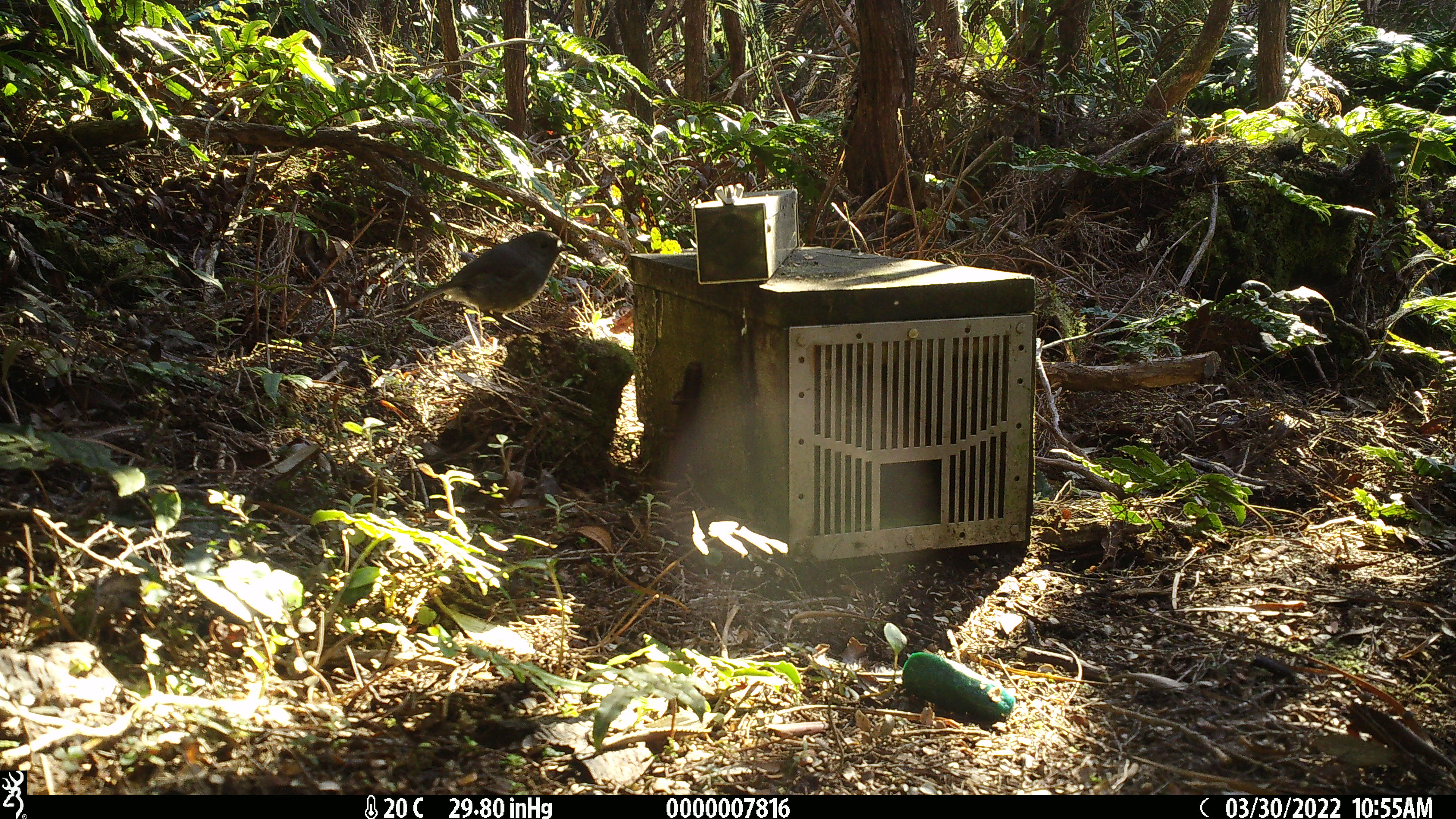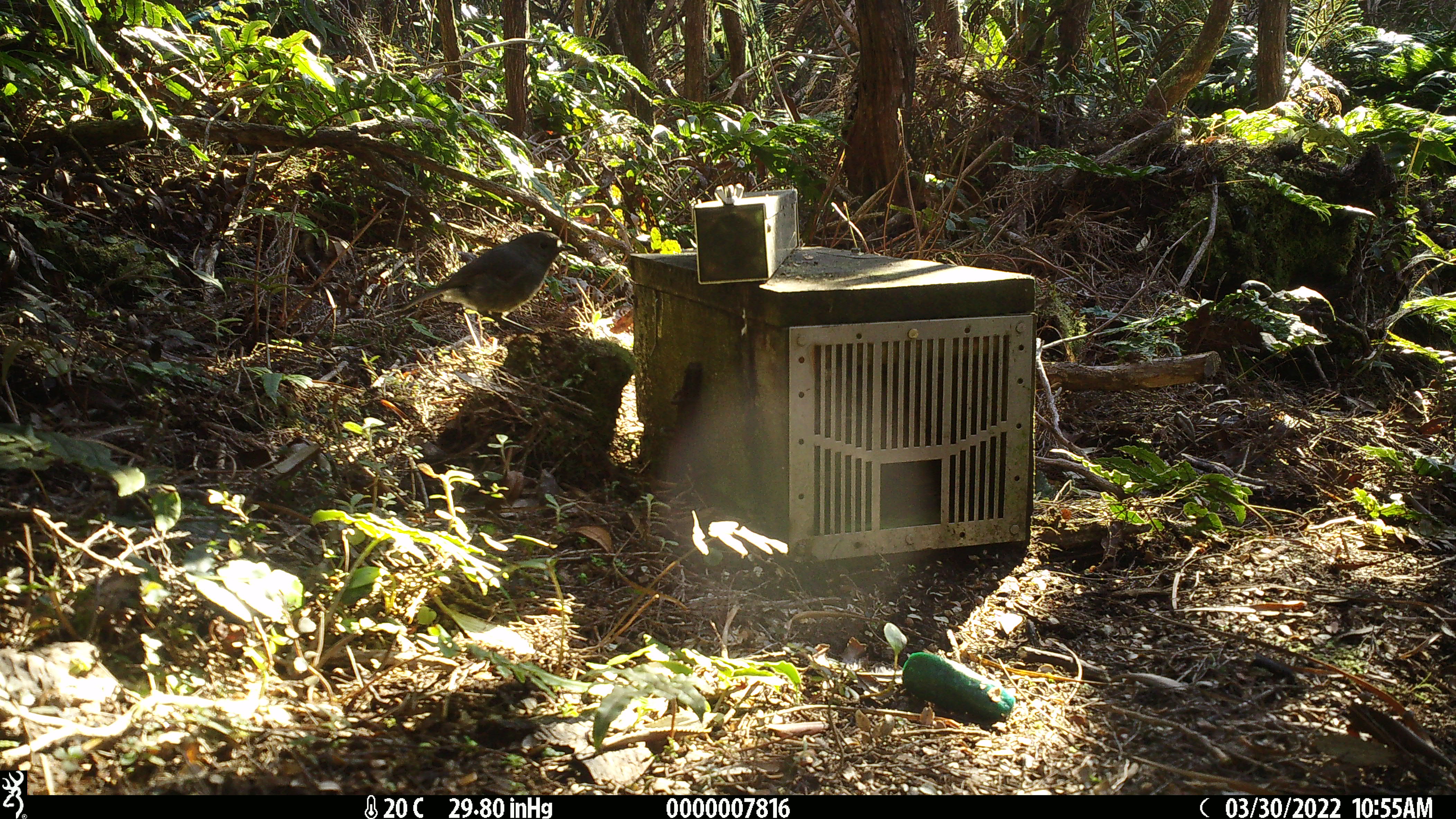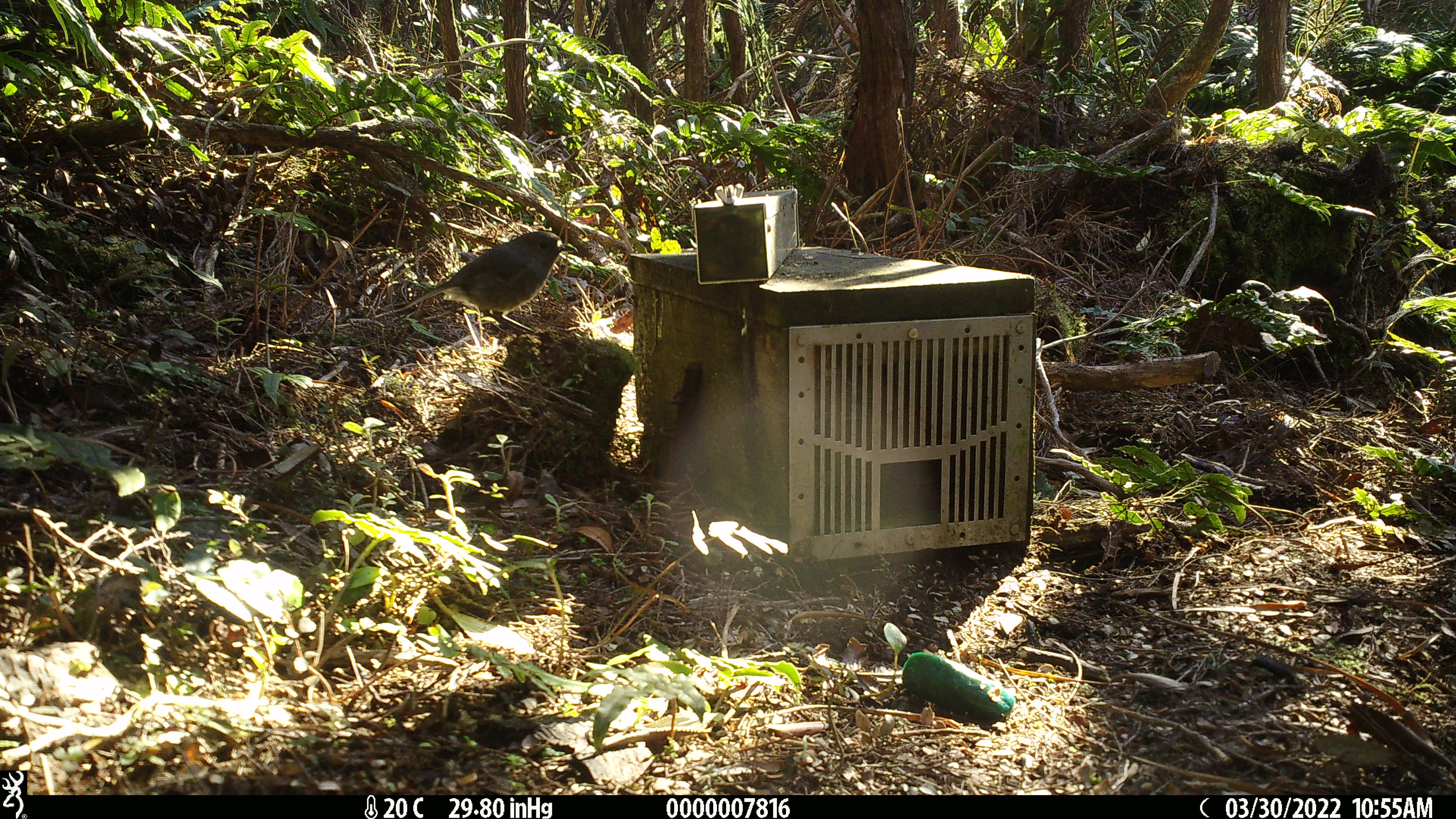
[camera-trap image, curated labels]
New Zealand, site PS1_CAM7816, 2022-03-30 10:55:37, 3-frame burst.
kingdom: Animalia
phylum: Chordata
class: Aves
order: Passeriformes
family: Petroicidae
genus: Petroica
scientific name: Petroica australis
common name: new zealand robin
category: robin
Robin (new zealand robin) (Petroica australis).